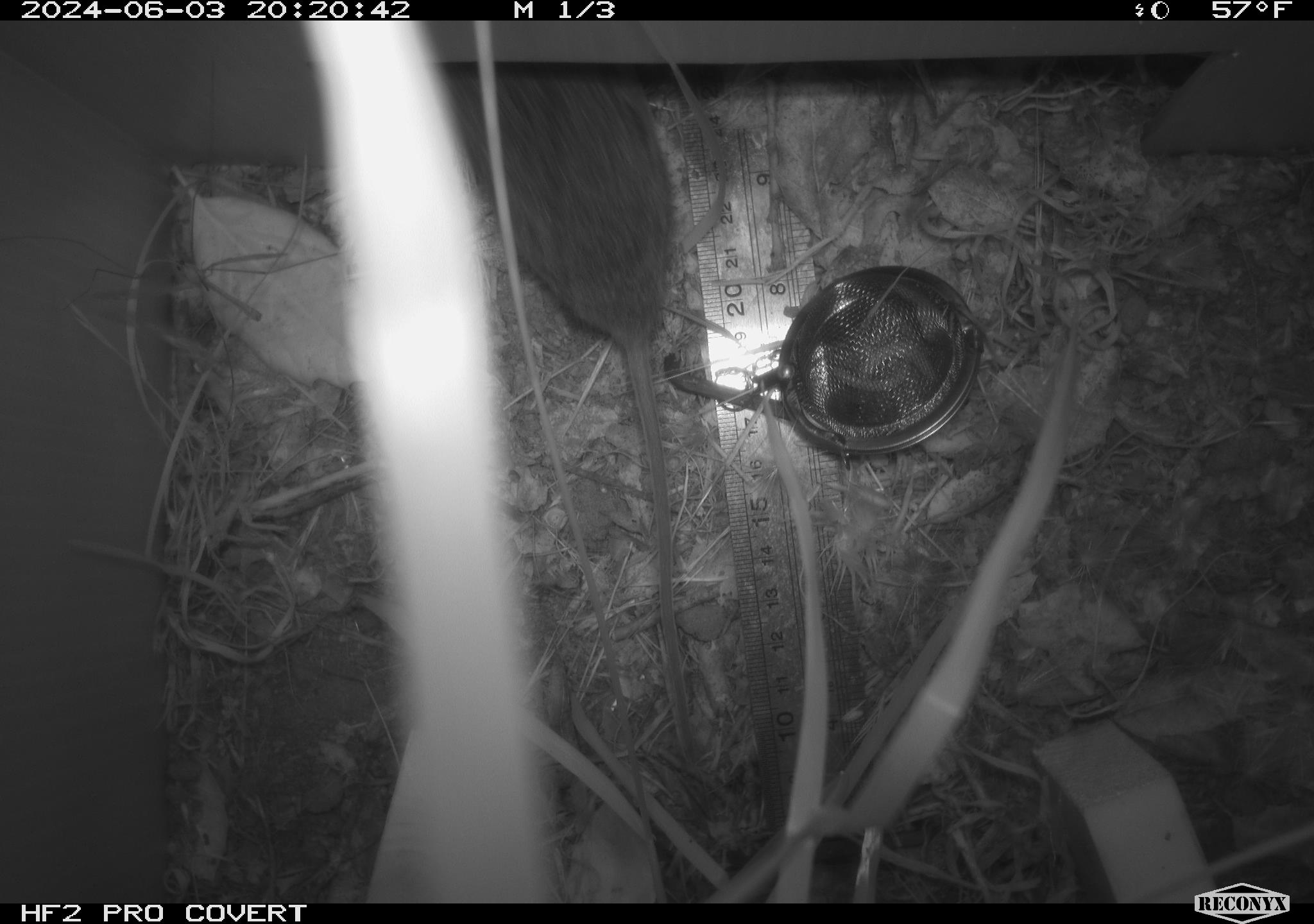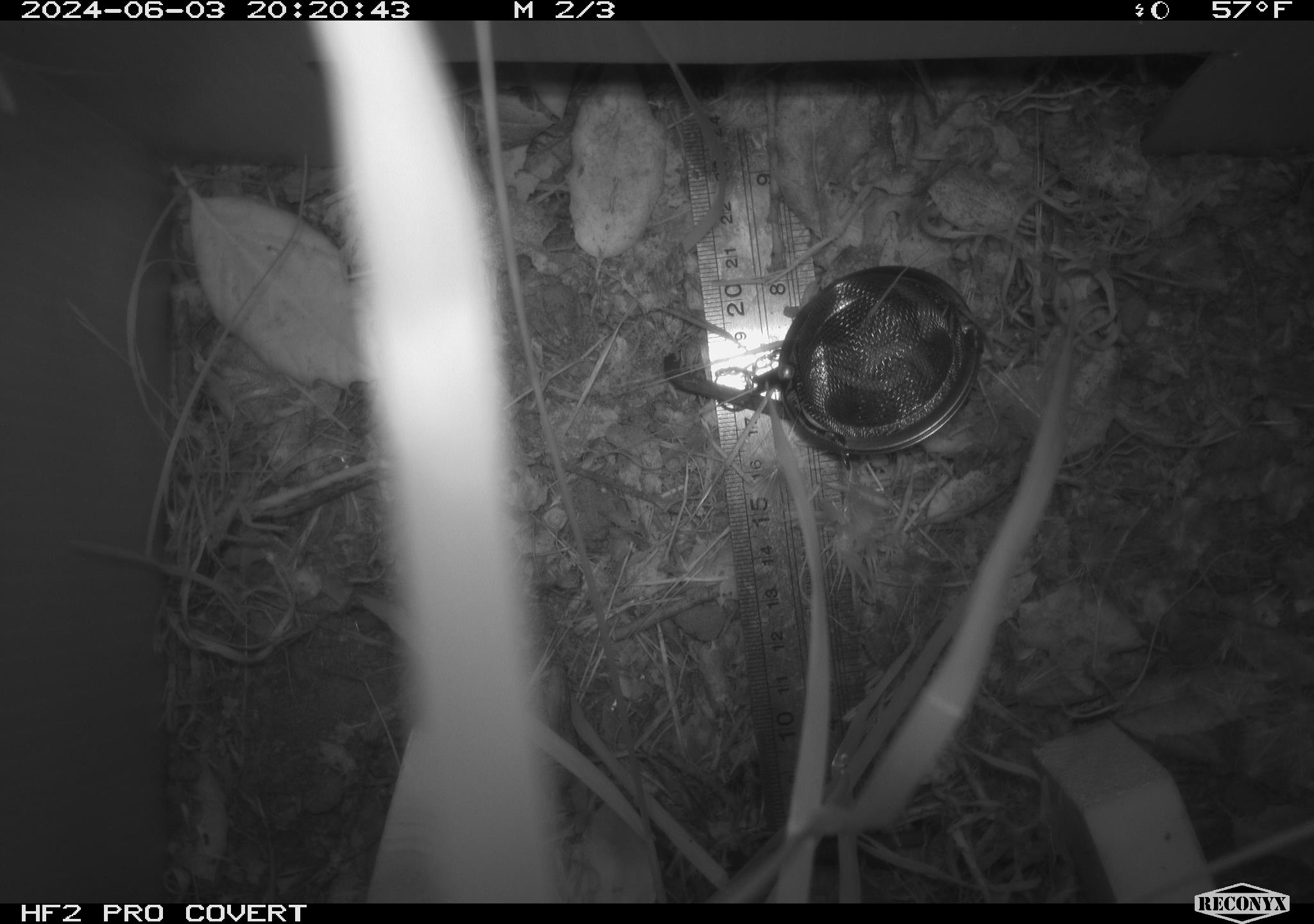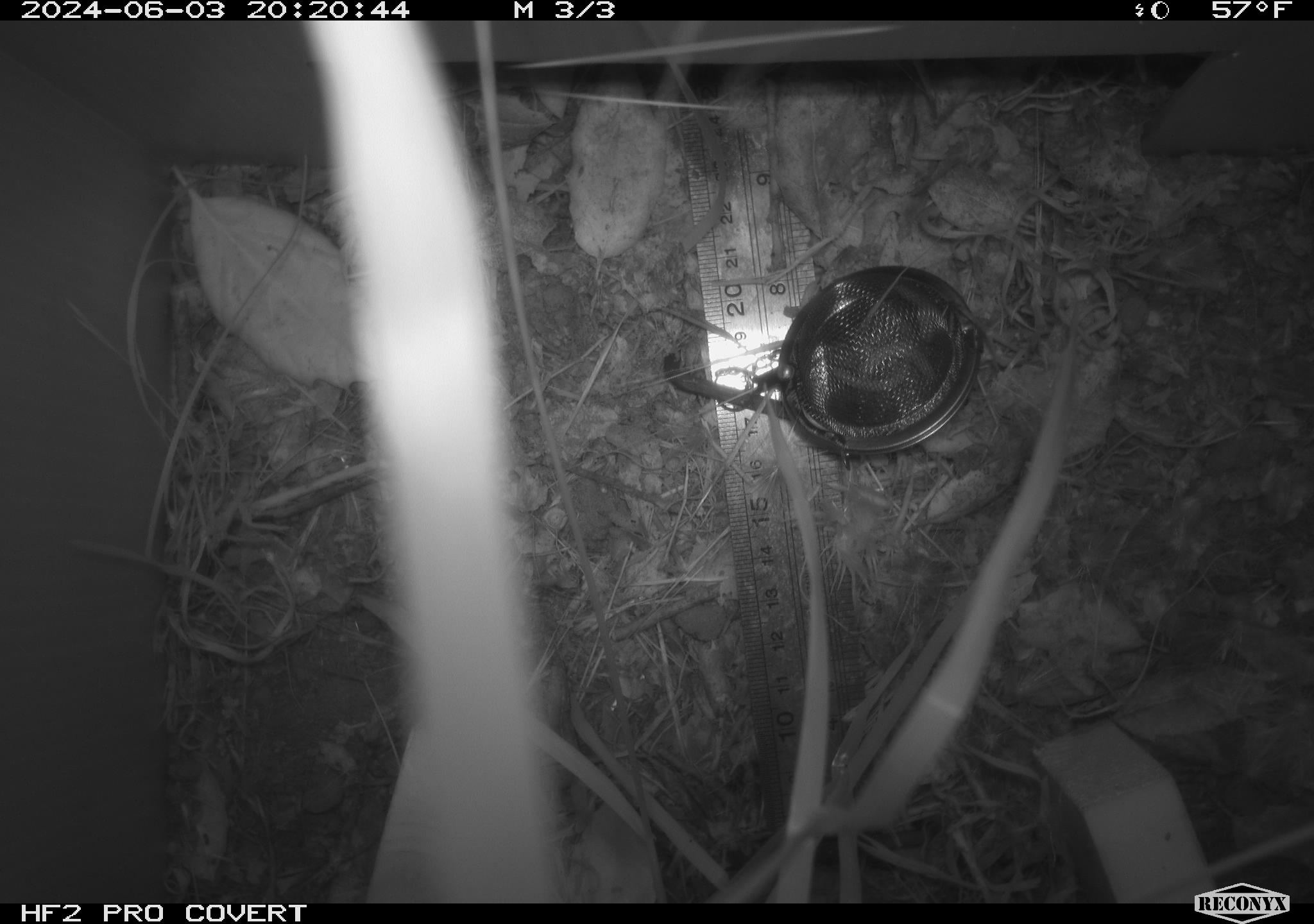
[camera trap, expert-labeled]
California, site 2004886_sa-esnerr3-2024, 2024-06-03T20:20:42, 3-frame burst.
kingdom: Animalia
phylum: Chordata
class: Mammalia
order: Rodentia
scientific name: Rodentia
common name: rodent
Rodent (Rodentia).